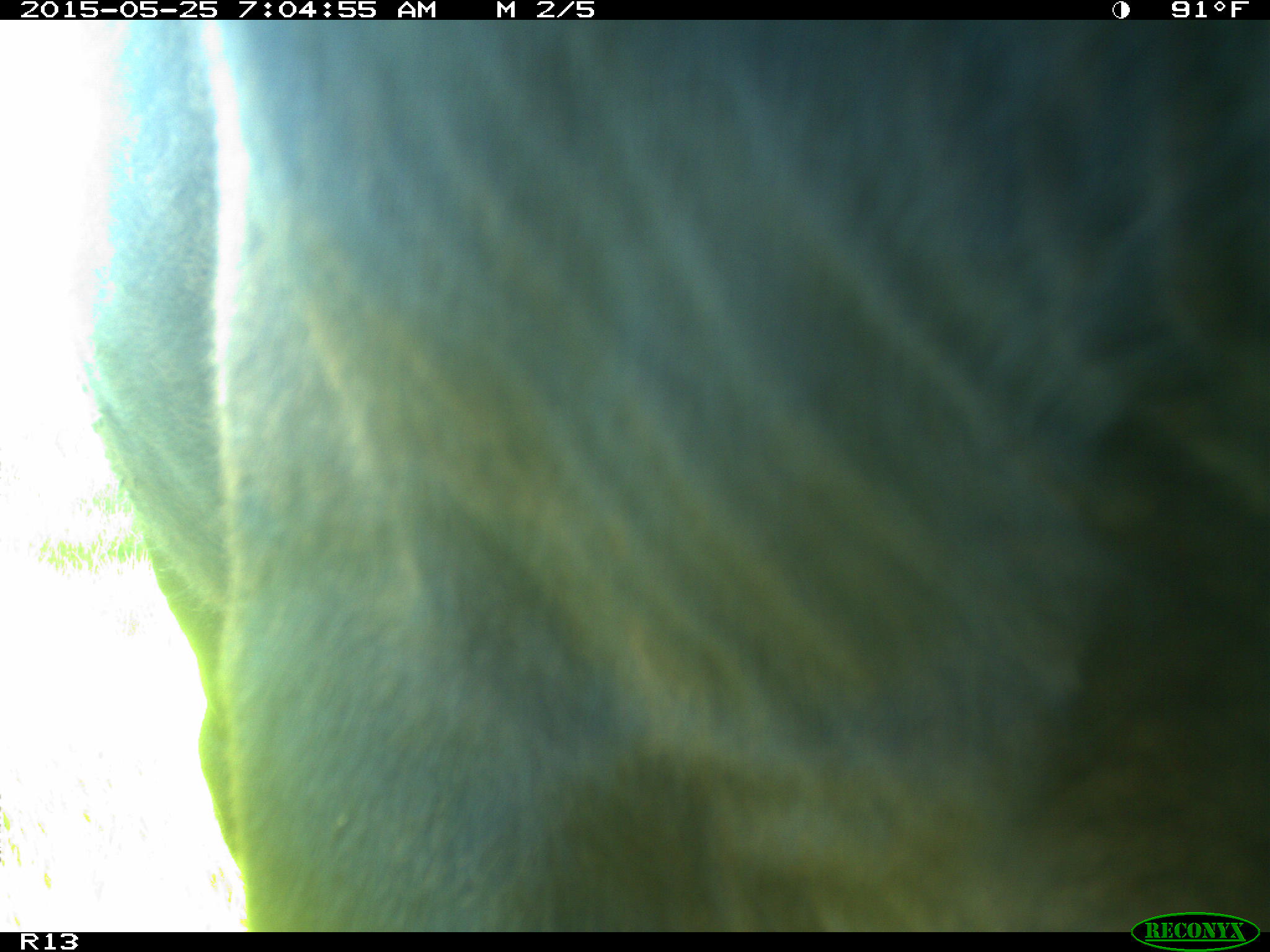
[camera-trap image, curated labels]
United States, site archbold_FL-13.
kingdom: Animalia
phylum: Chordata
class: Mammalia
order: Artiodactyla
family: Bovidae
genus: Bos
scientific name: Bos taurus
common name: domestic cow